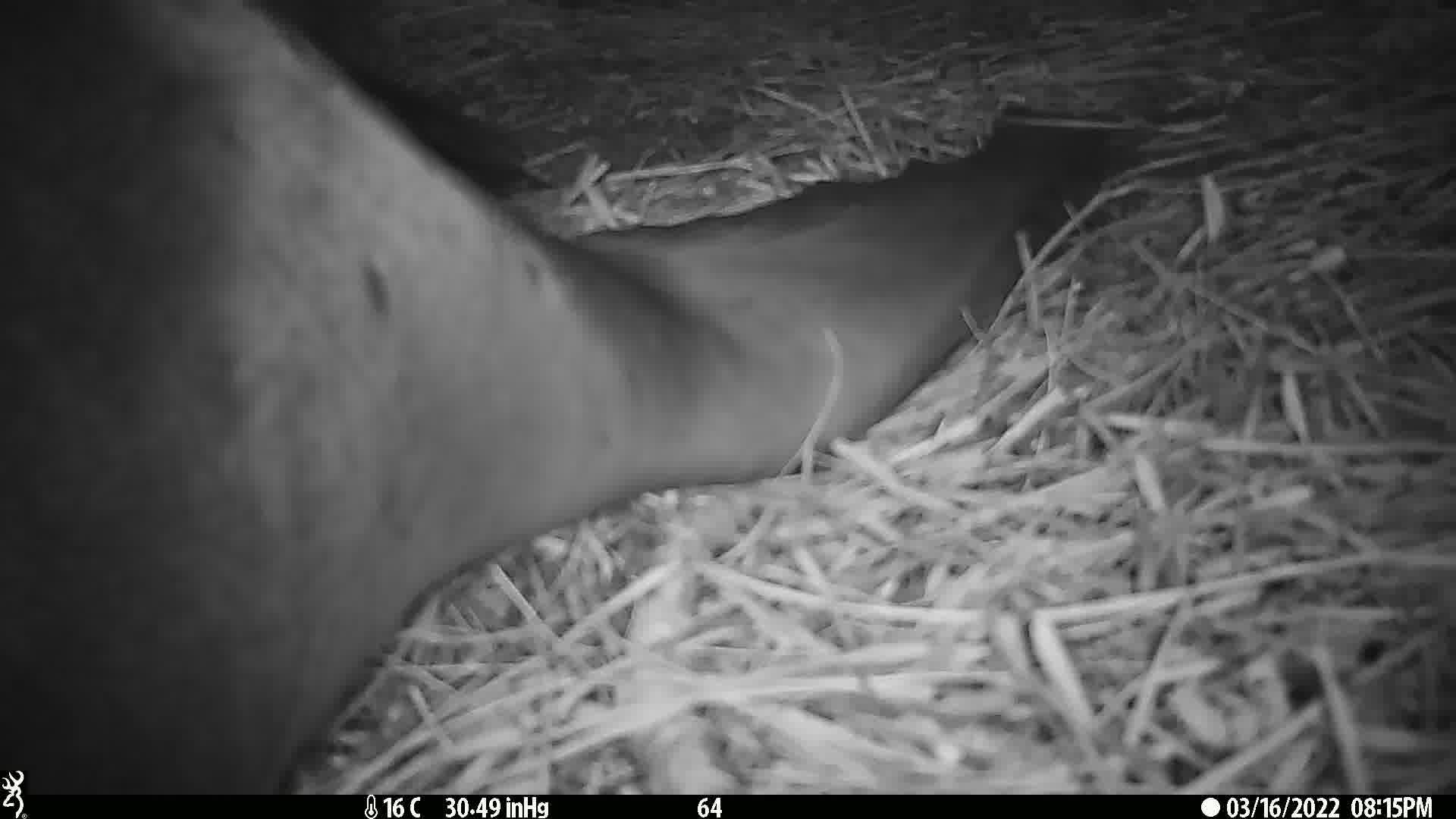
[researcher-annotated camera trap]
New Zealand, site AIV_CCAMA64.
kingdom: Animalia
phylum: Chordata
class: Mammalia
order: Carnivora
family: Otariidae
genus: Phocarctos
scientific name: Phocarctos hookeri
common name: new zealand sea lion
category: sealion